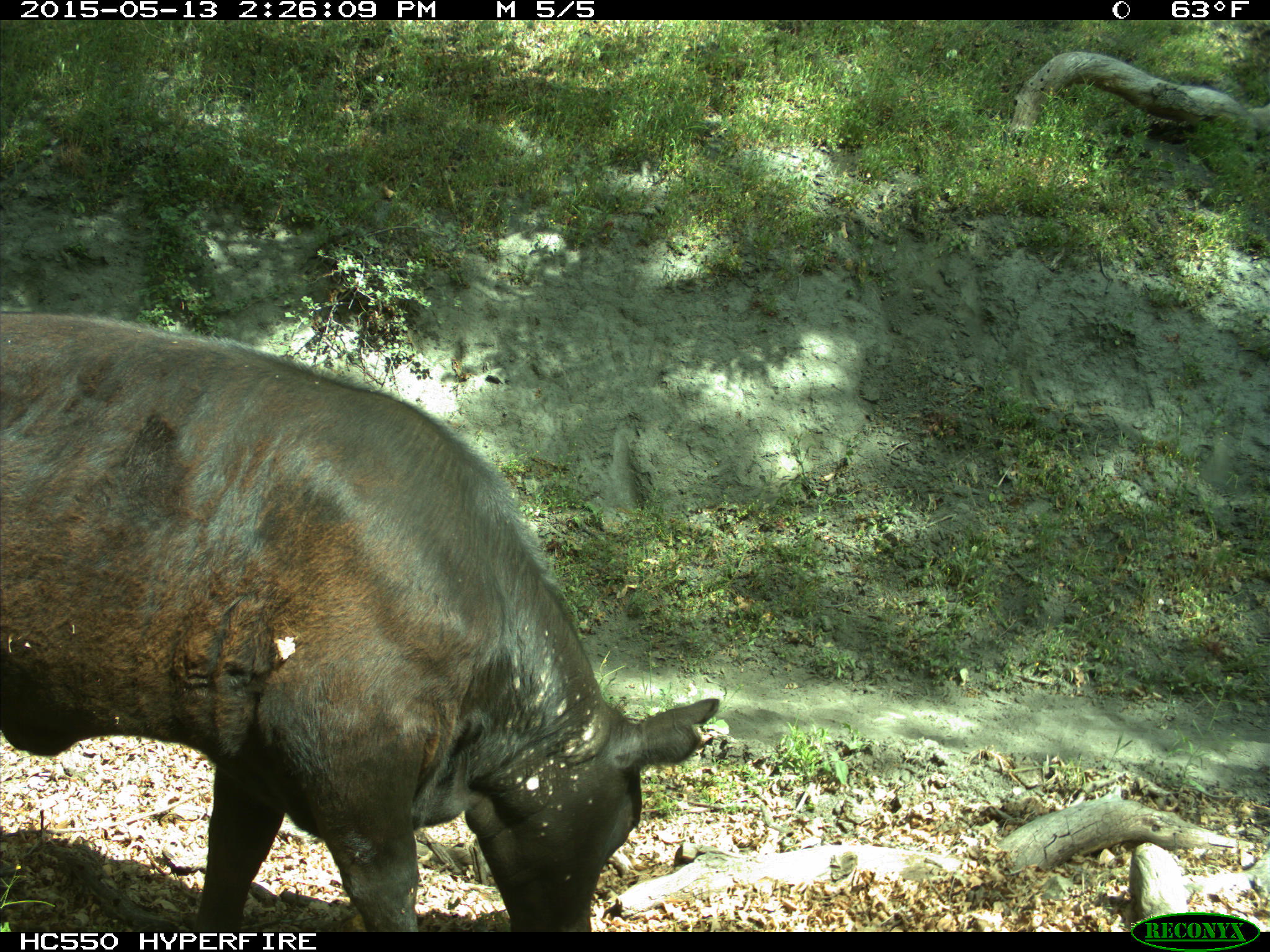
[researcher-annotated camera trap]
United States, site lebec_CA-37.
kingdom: Animalia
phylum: Chordata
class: Mammalia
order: Artiodactyla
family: Bovidae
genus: Bos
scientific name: Bos taurus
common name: domestic cow